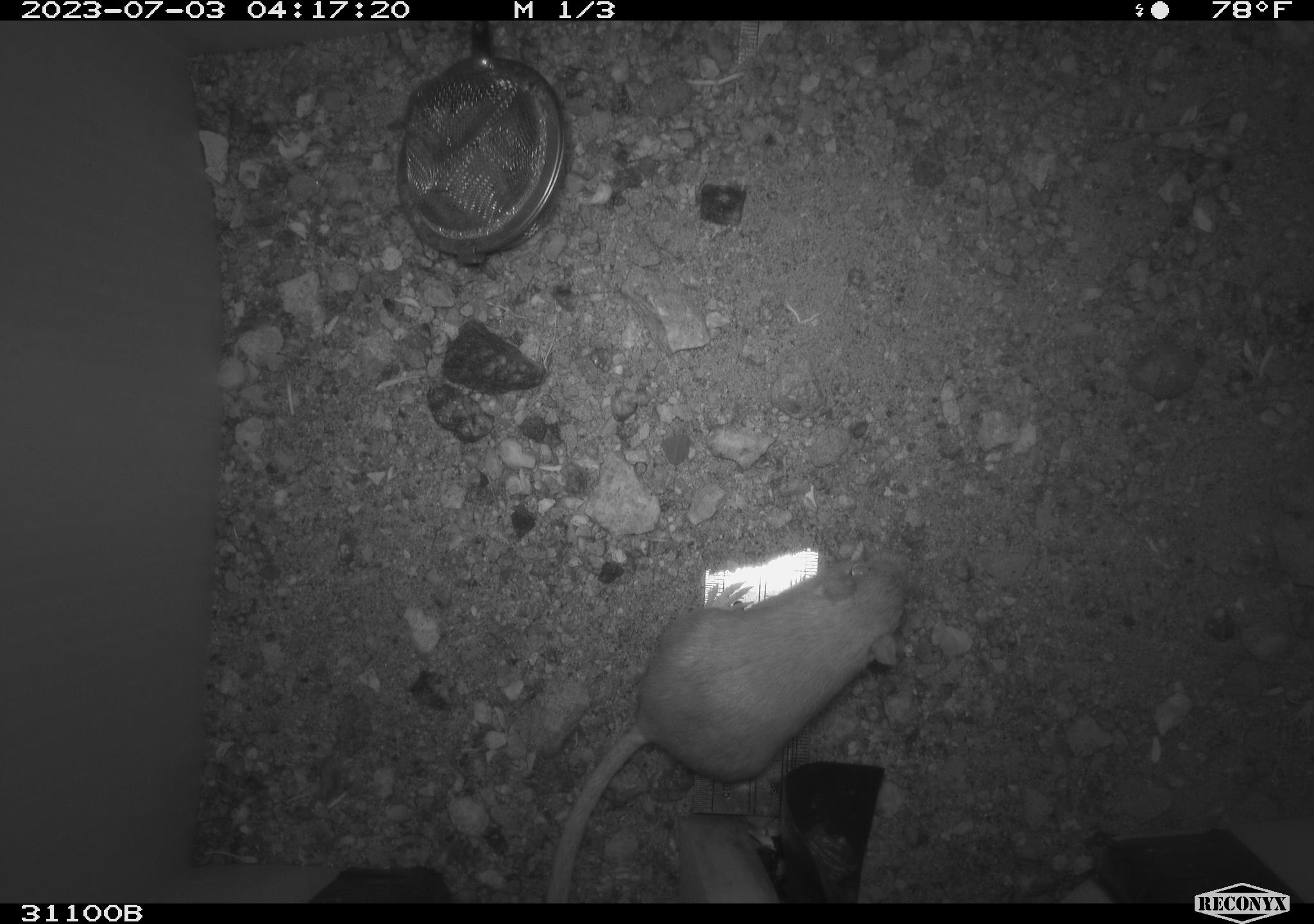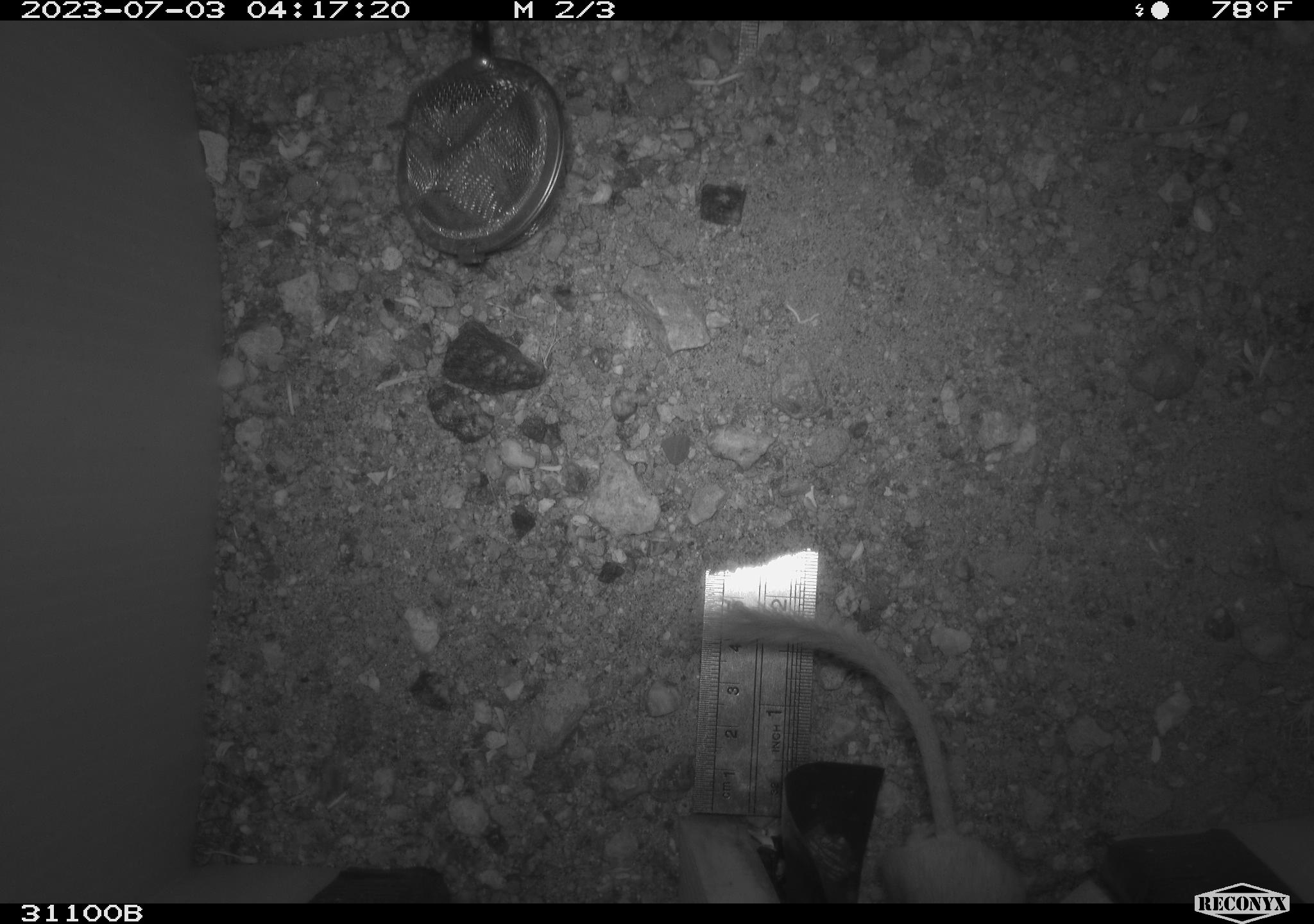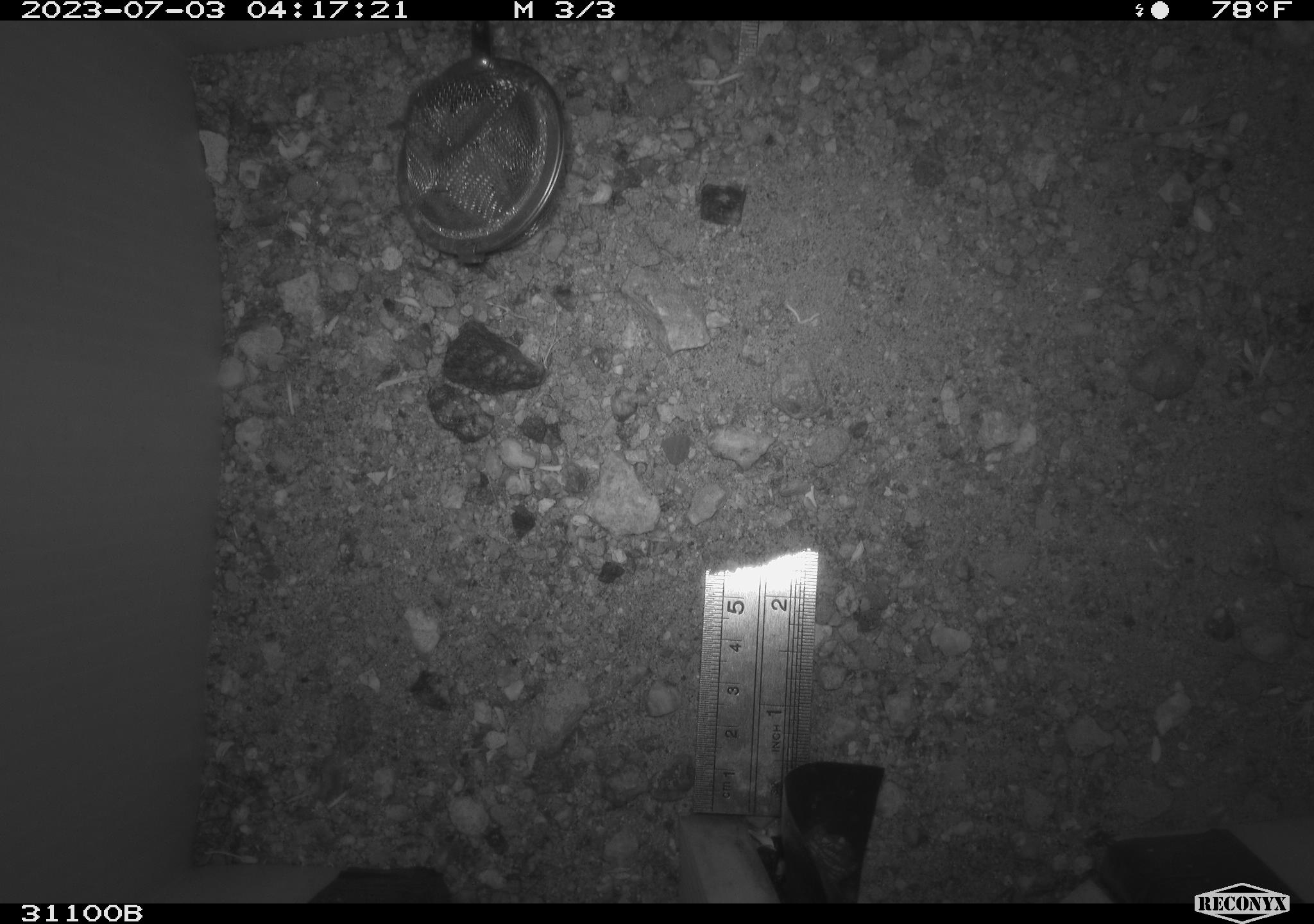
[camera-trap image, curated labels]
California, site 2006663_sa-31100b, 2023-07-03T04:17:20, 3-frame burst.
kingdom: Animalia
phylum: Chordata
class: Mammalia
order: Rodentia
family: Heteromyidae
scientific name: Heteromyidae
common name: kangaroo rats and pocket mice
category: heteromyidae family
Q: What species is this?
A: Heteromyidae family (kangaroo rats and pocket mice) (Heteromyidae).